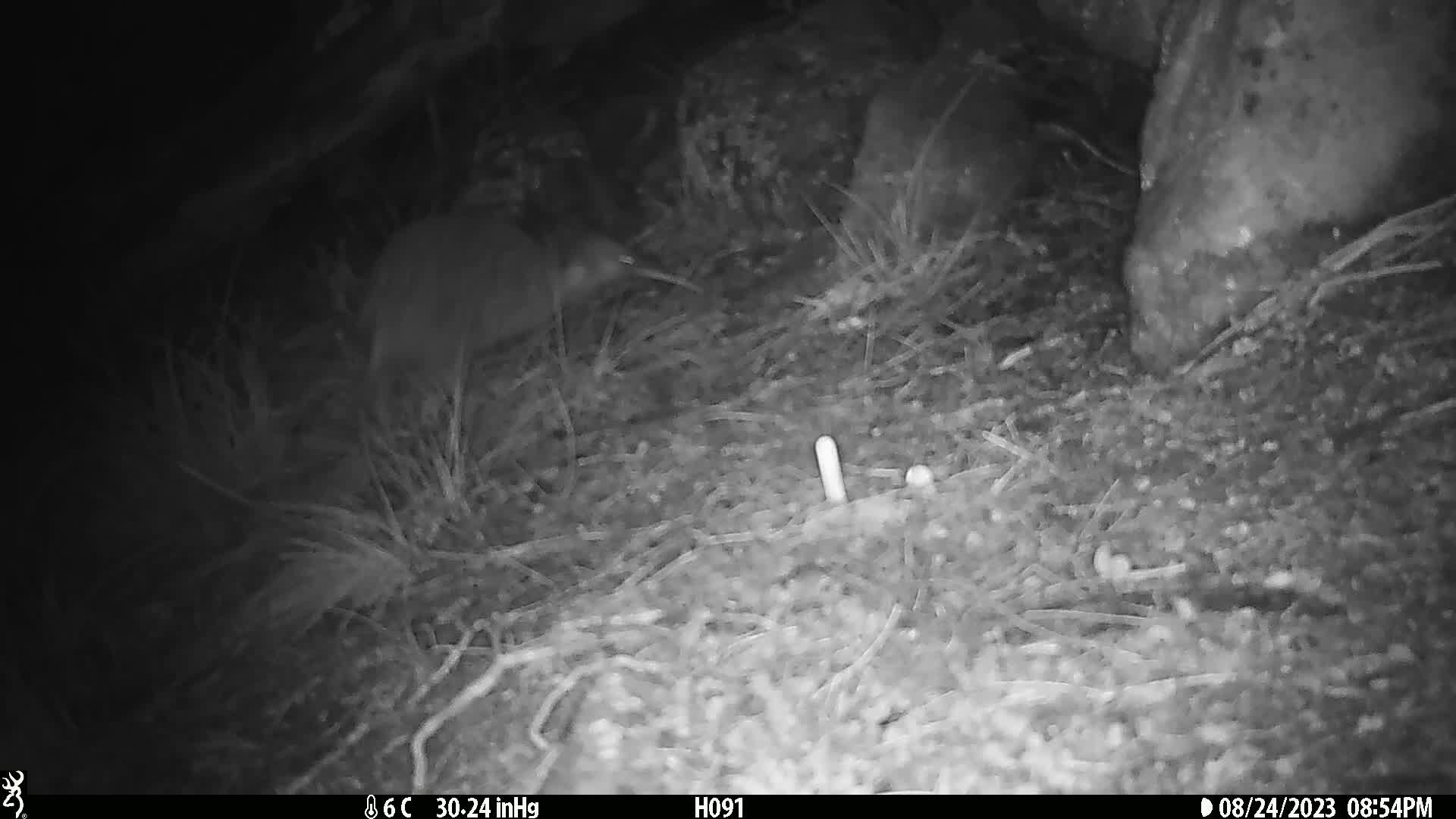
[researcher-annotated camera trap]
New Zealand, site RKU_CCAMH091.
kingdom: Animalia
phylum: Chordata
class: Aves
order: Apterygiformes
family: Apterygidae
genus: Apteryx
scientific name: Apteryx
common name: kiwi